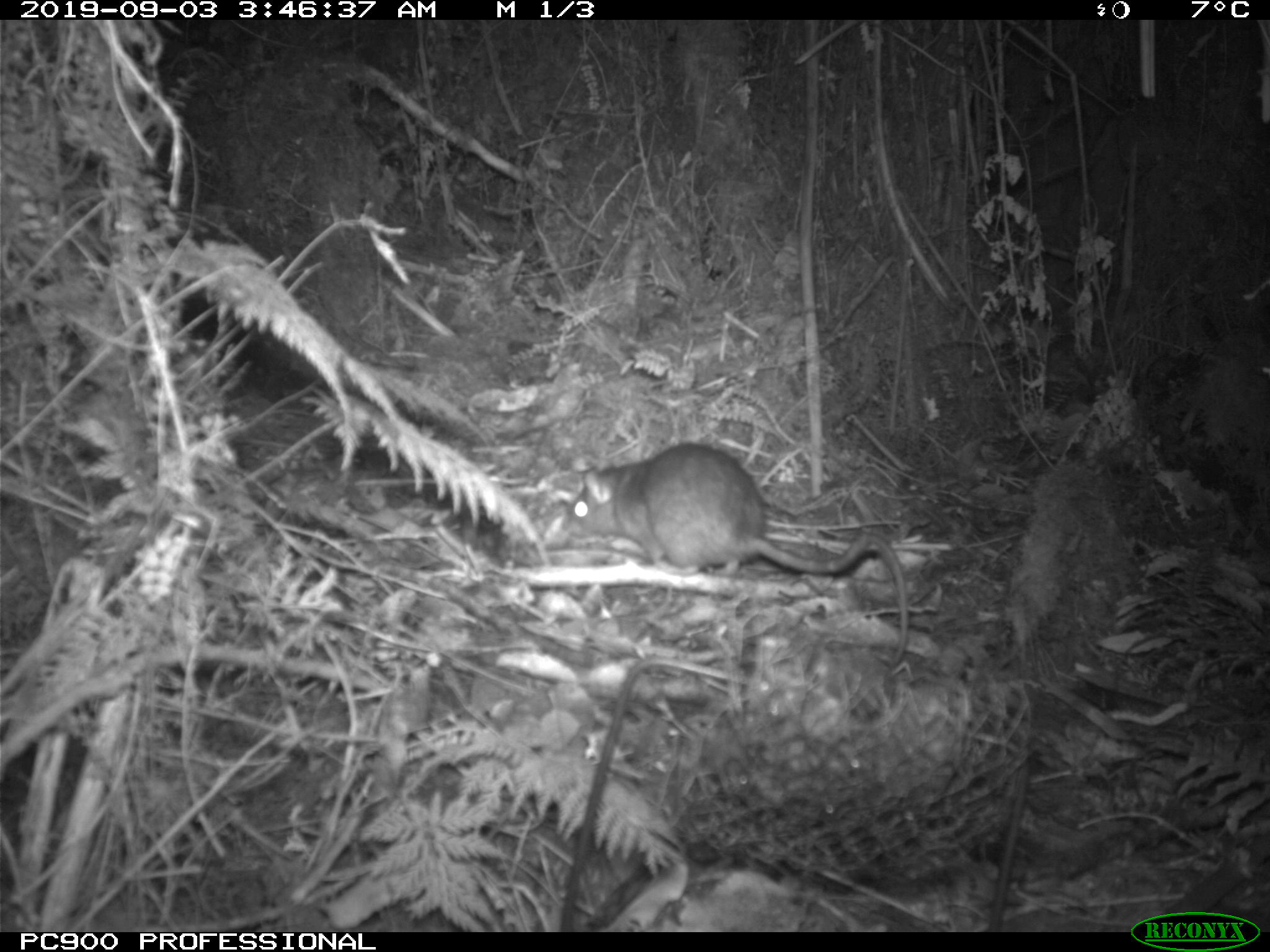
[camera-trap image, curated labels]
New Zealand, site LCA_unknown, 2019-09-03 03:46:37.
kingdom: Animalia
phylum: Chordata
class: Mammalia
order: Rodentia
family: Muridae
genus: Rattus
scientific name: Rattus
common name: rat